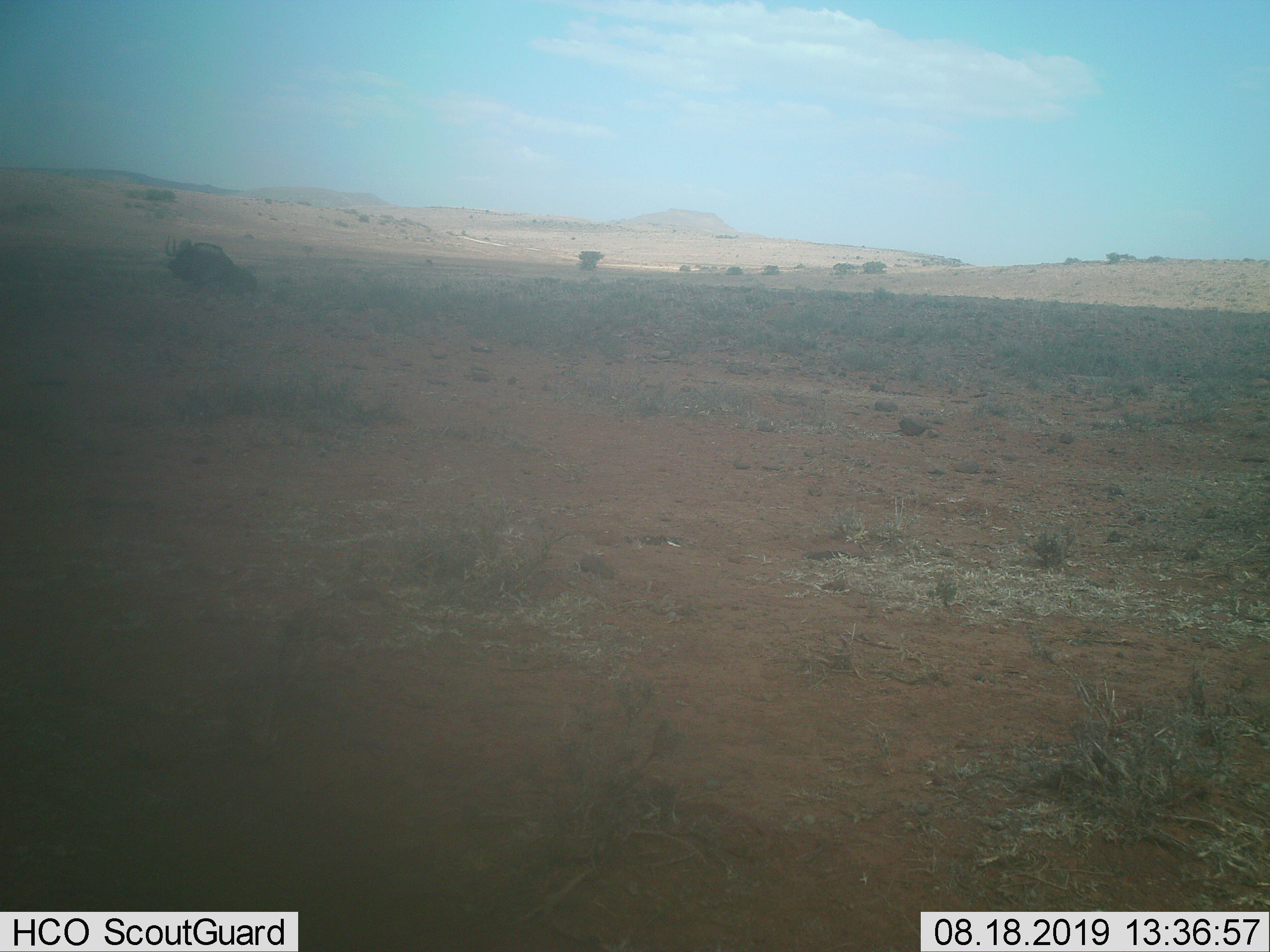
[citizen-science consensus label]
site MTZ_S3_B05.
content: unidentified animal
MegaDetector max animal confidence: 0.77